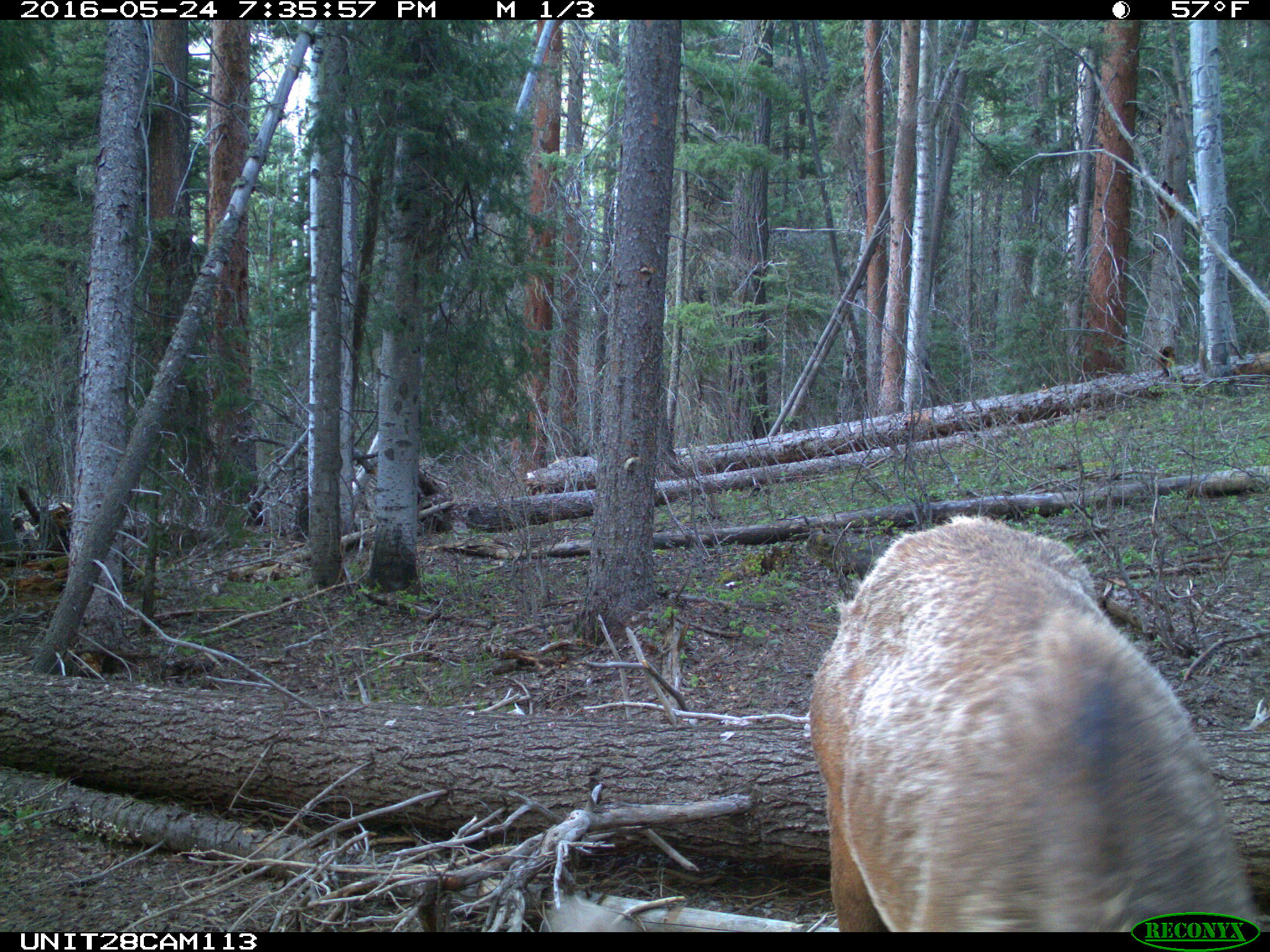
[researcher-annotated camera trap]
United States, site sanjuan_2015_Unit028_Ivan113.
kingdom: Animalia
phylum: Chordata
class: Mammalia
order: Artiodactyla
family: Cervidae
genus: Cervus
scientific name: Cervus elaphus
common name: red deer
Cervus elaphus (red deer).